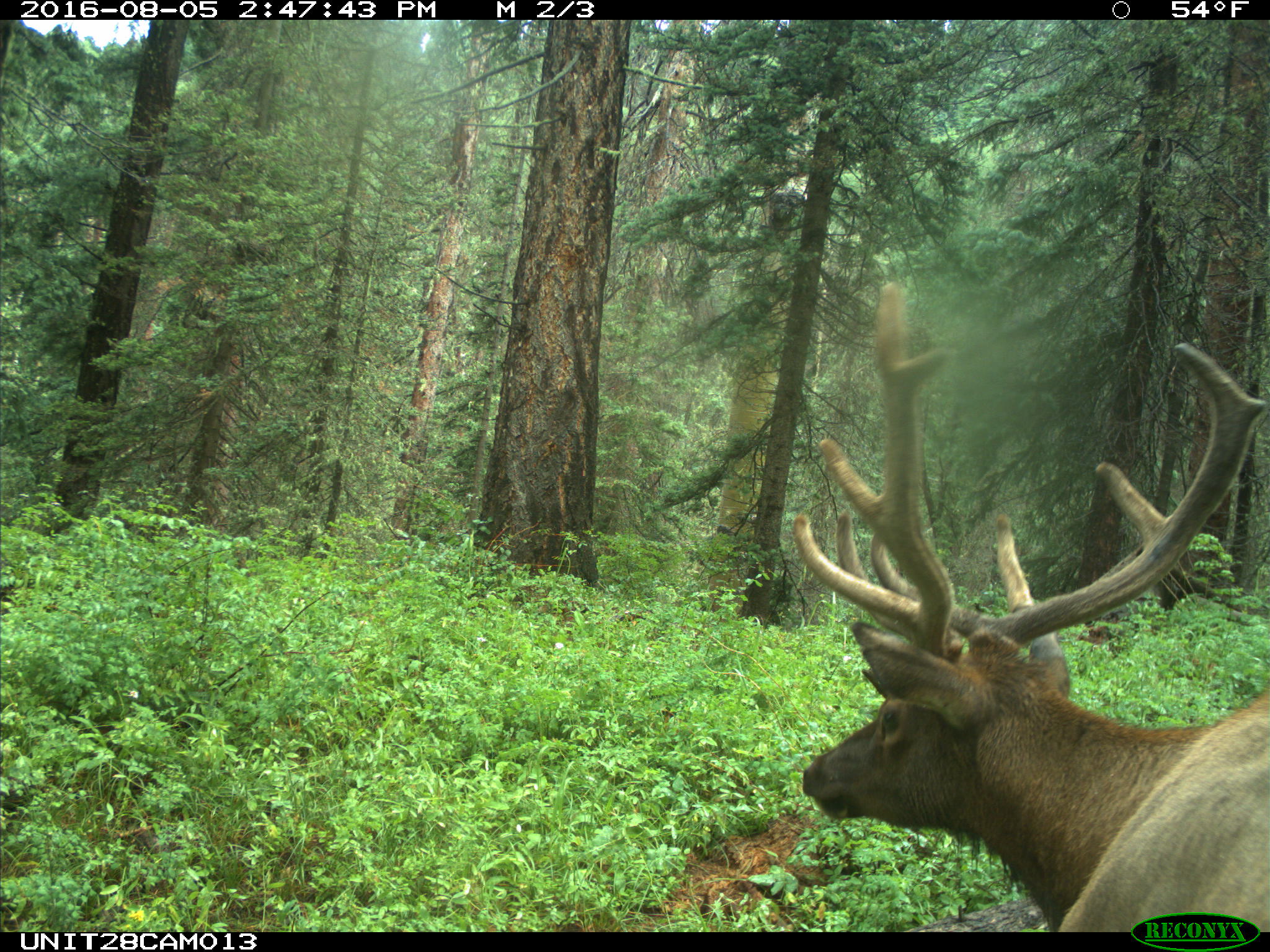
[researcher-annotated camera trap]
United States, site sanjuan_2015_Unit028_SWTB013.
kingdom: Animalia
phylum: Chordata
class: Mammalia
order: Artiodactyla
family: Cervidae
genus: Cervus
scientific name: Cervus elaphus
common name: red deer